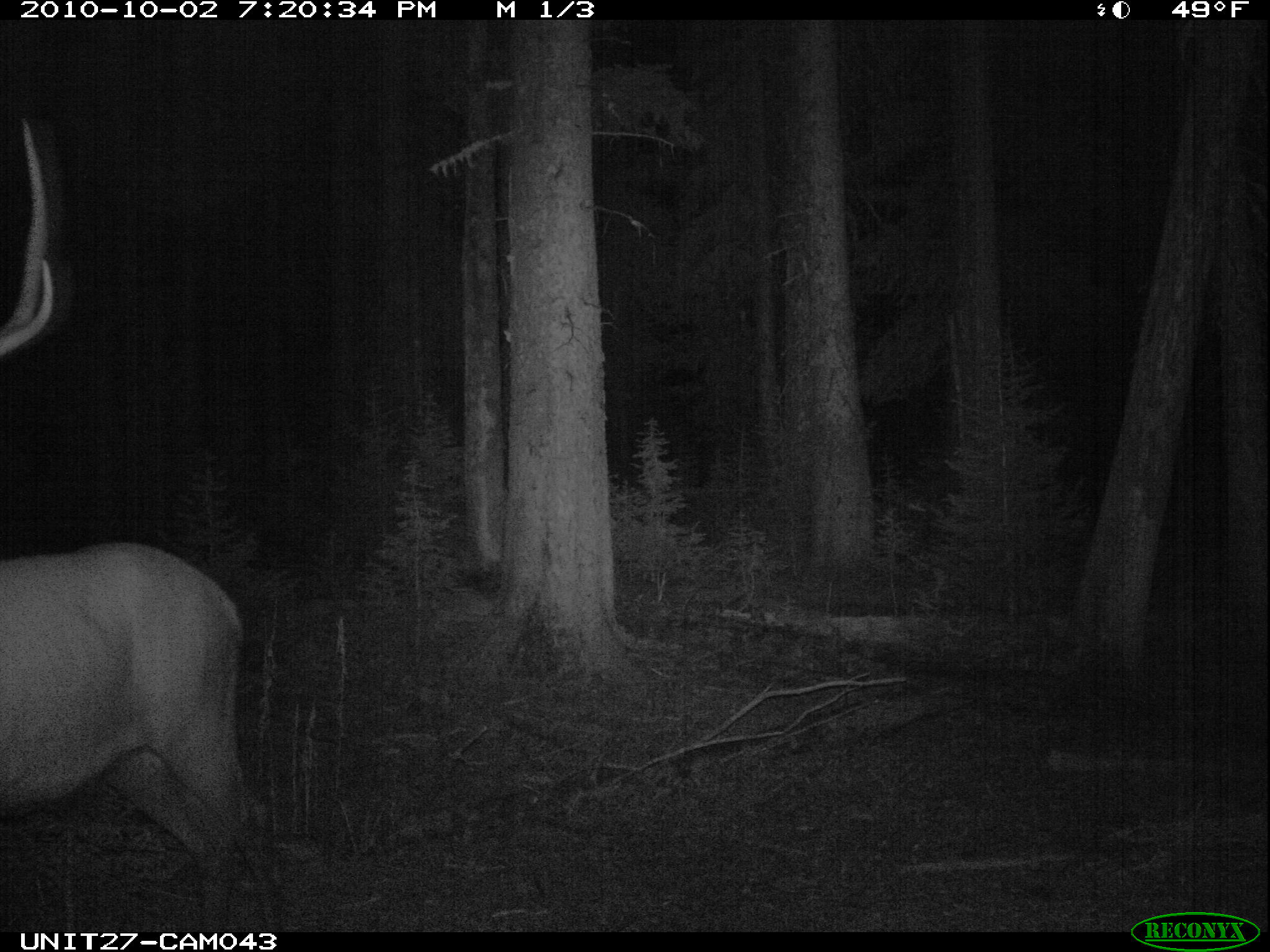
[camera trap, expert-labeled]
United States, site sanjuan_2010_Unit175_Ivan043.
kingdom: Animalia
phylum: Chordata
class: Mammalia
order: Artiodactyla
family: Cervidae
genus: Cervus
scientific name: Cervus elaphus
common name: red deer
Cervus elaphus (red deer).